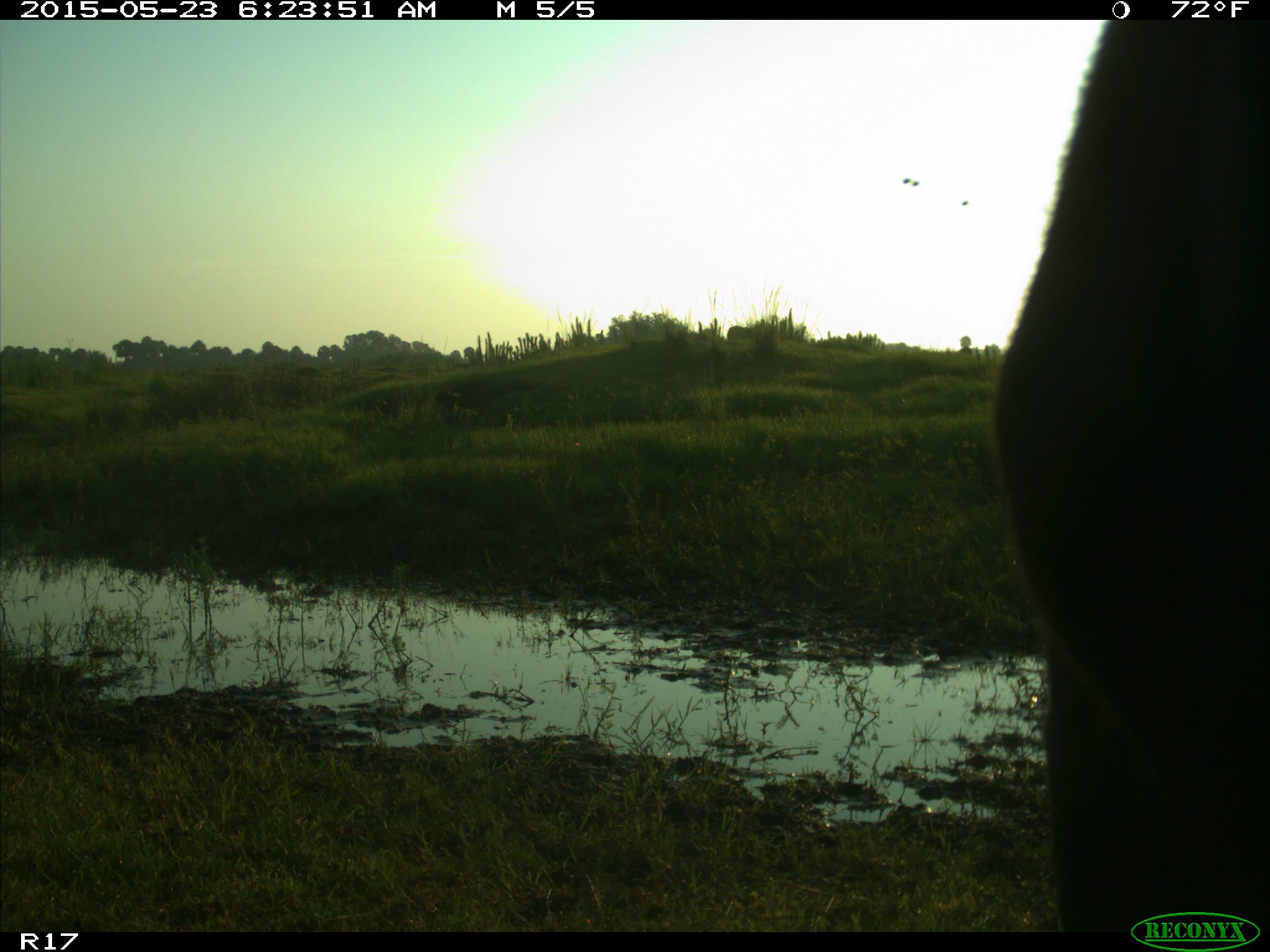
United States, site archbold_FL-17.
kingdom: Animalia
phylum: Chordata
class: Mammalia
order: Artiodactyla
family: Bovidae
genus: Bos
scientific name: Bos taurus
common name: domestic cow